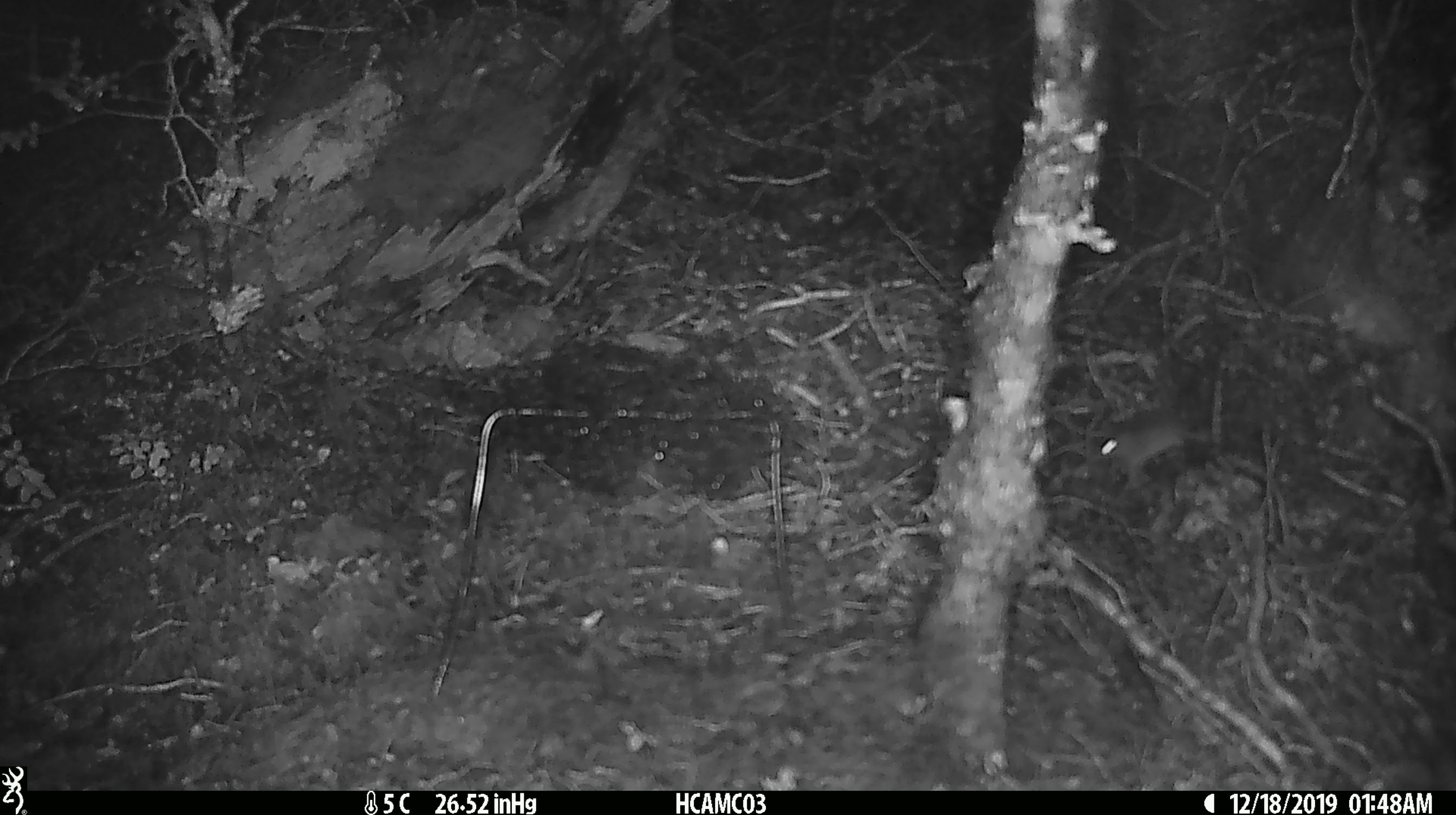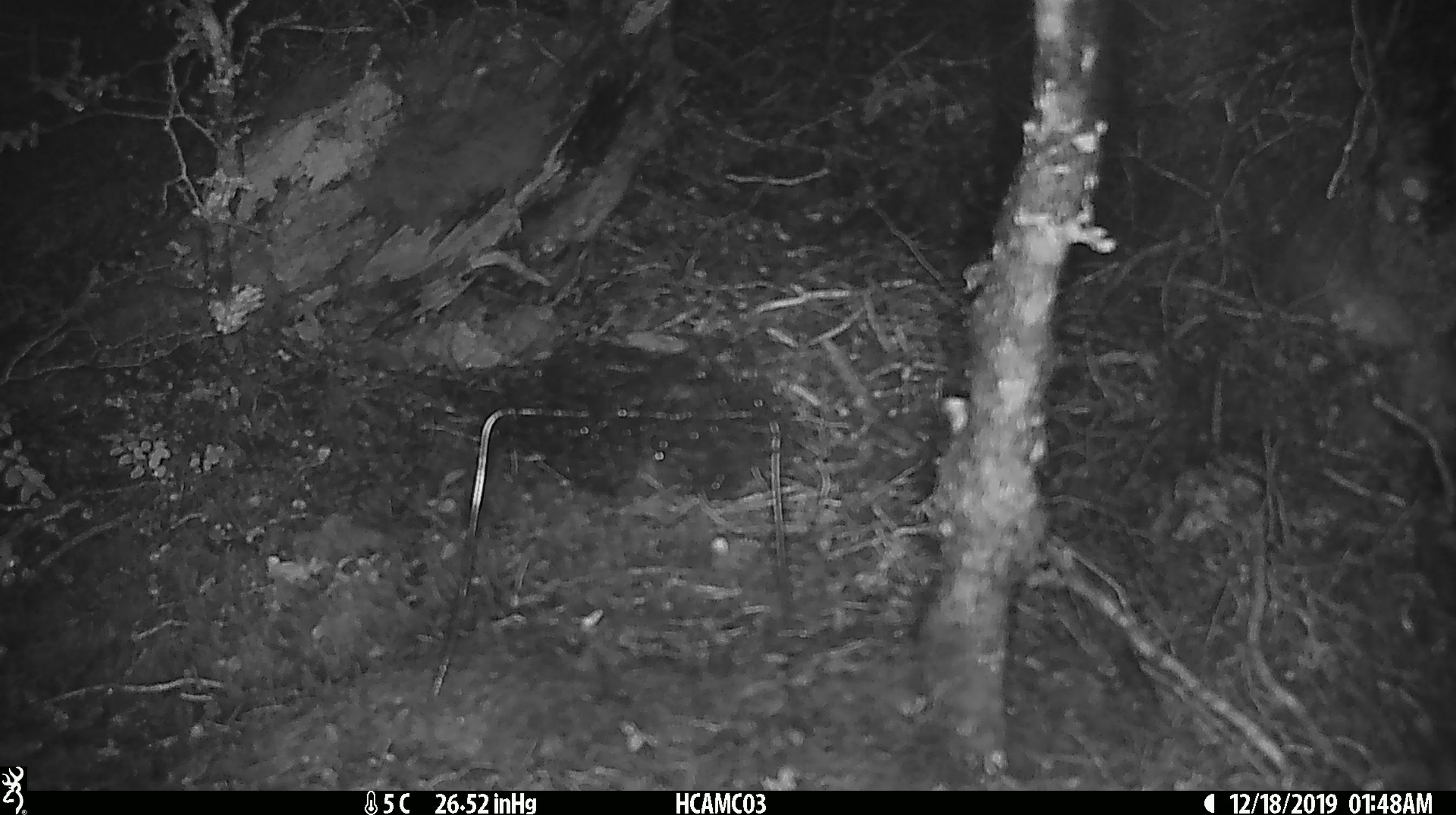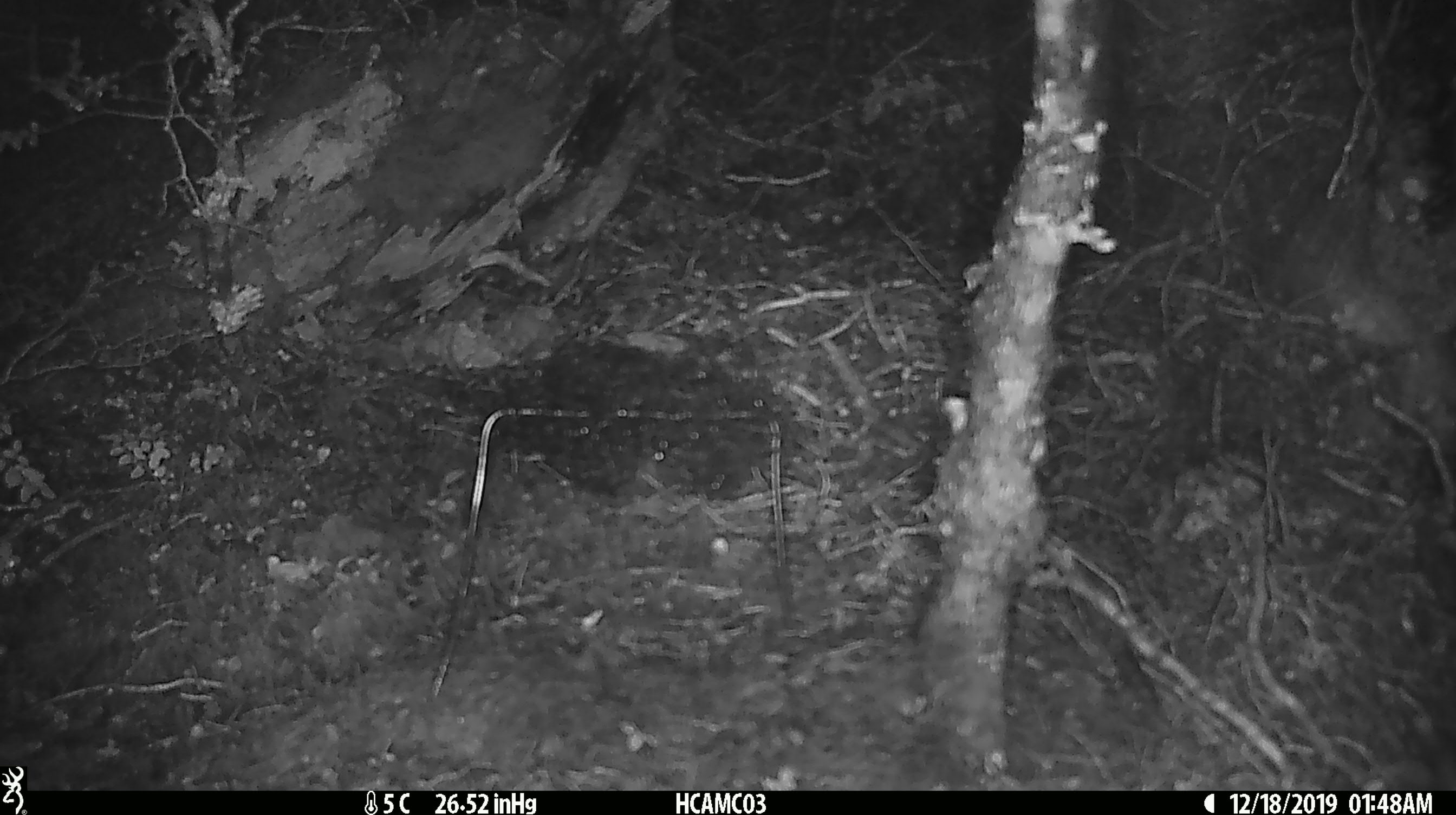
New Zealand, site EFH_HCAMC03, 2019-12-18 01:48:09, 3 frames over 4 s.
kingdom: Animalia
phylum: Chordata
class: Mammalia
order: Rodentia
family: Muridae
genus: Mus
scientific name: Mus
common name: mouse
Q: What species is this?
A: Mouse (Mus).